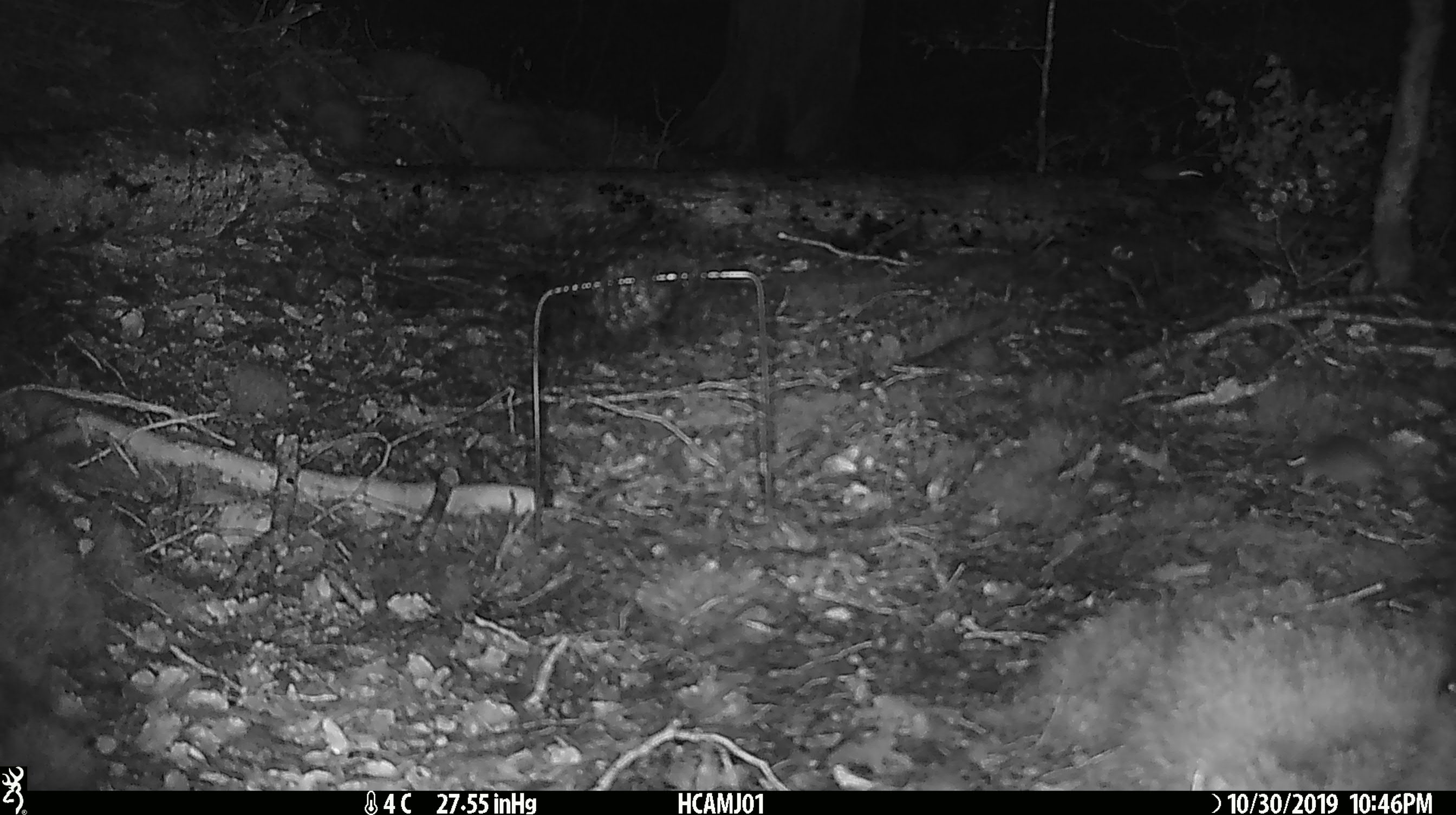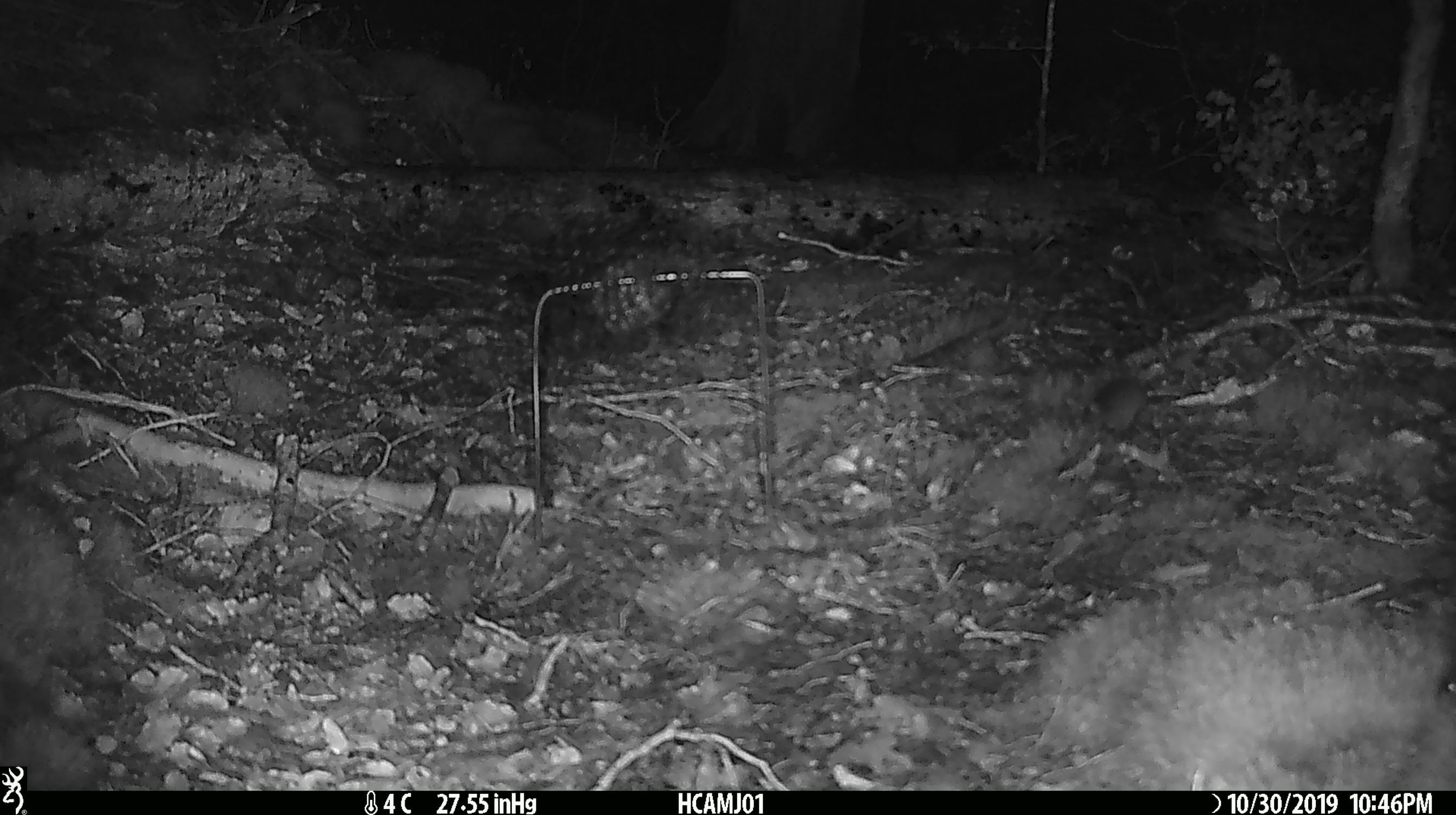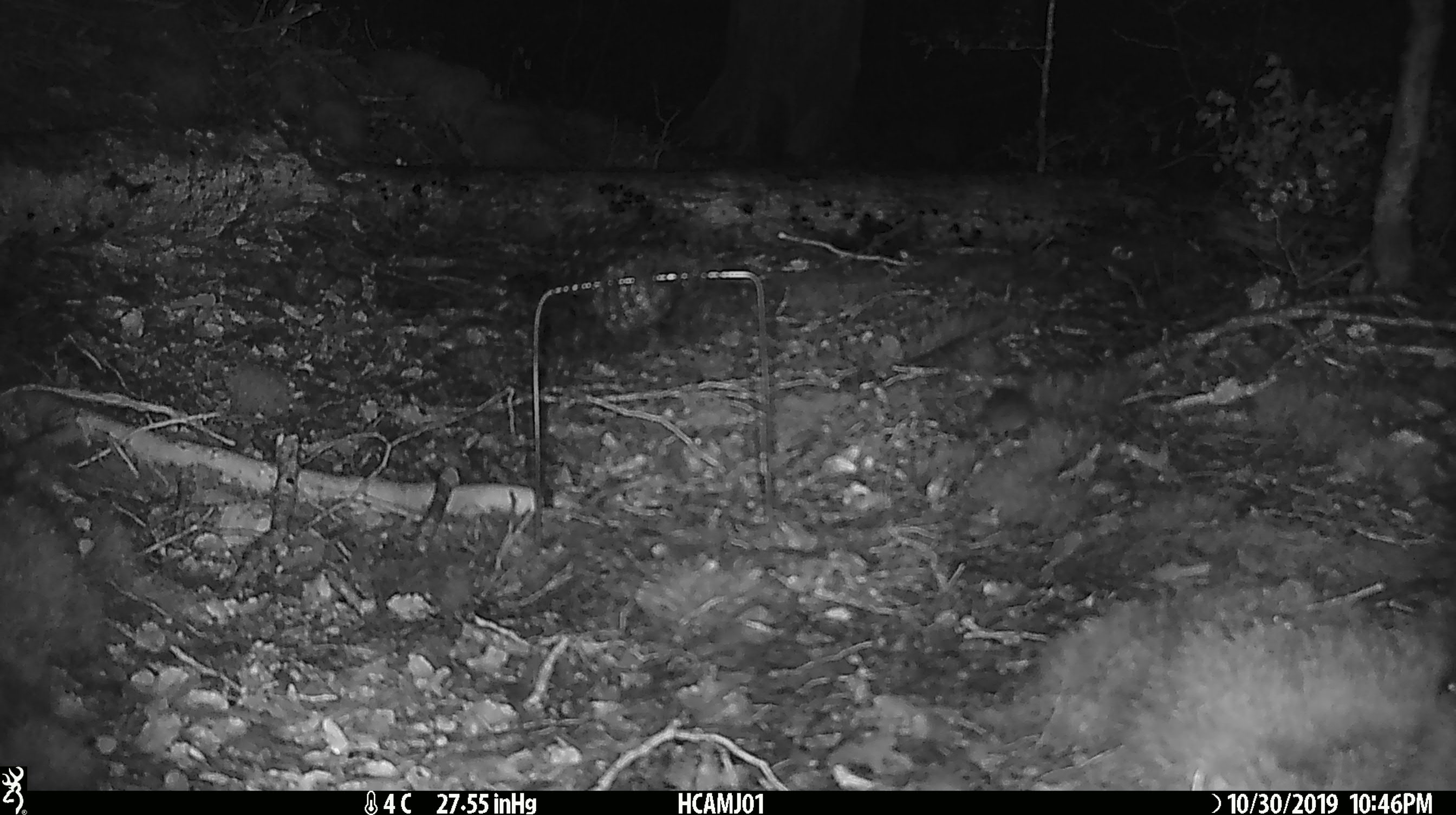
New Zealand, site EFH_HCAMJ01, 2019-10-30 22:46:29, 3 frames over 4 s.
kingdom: Animalia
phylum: Chordata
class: Mammalia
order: Rodentia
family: Muridae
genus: Mus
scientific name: Mus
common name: mouse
Mouse (Mus).